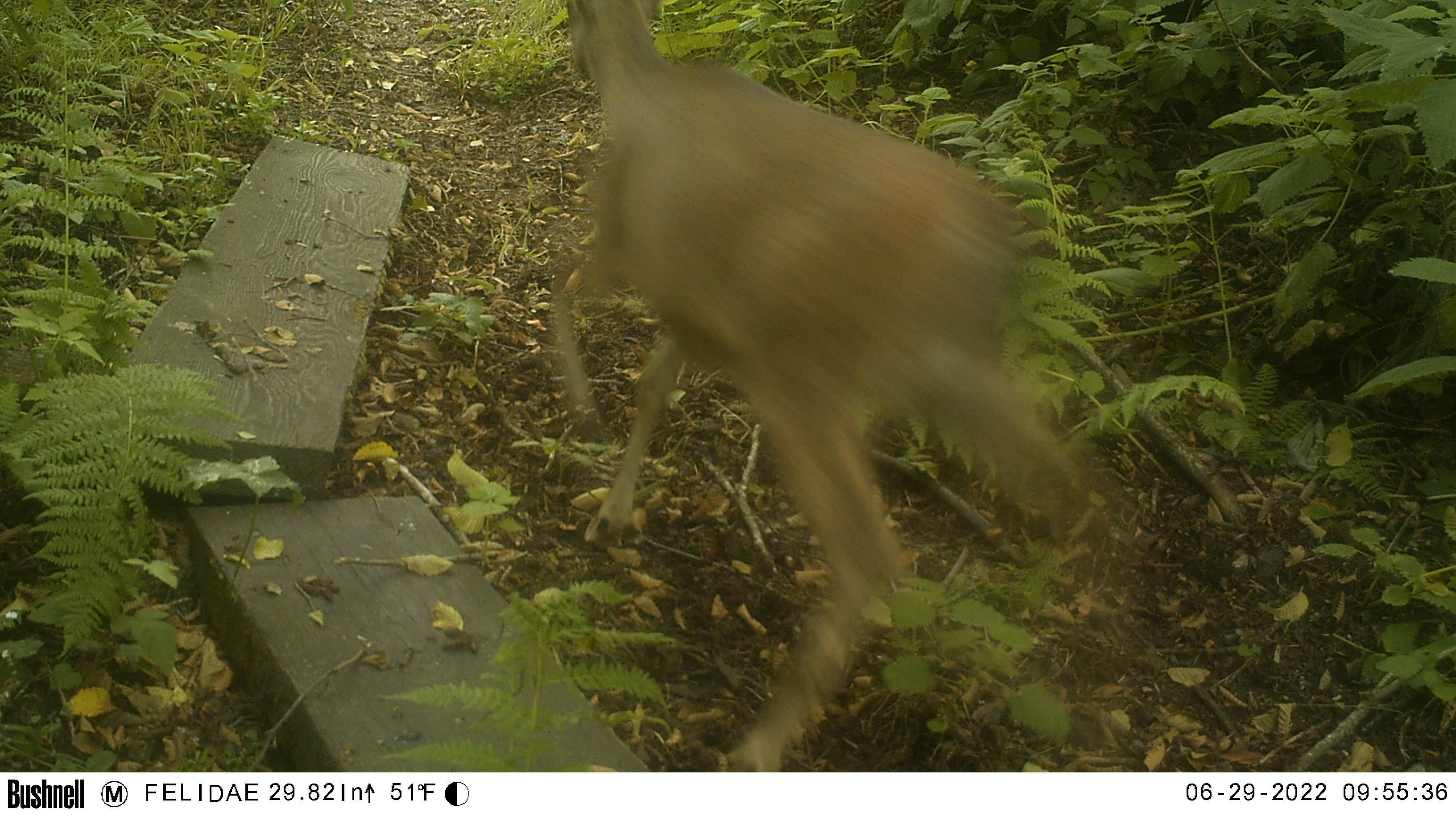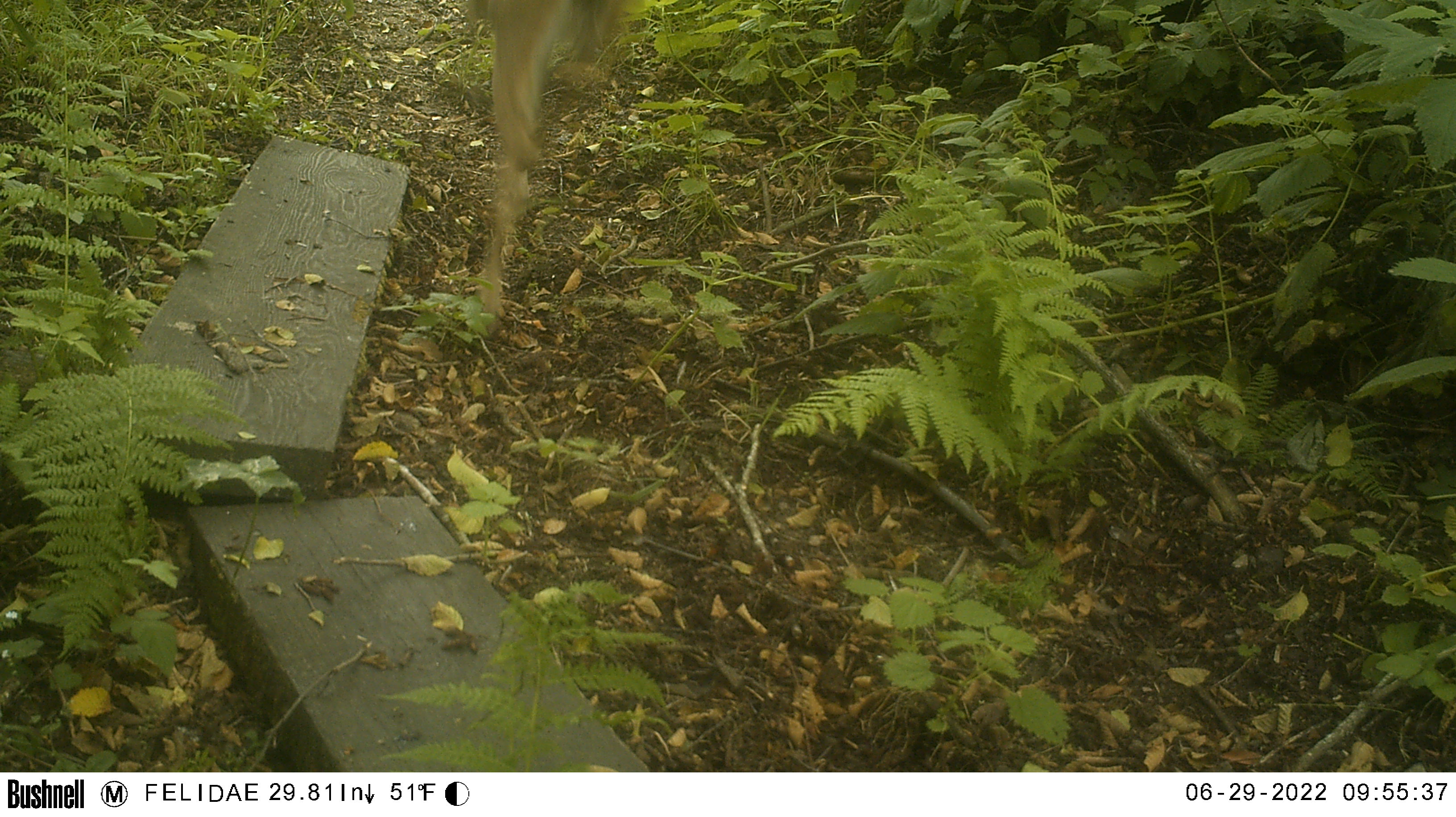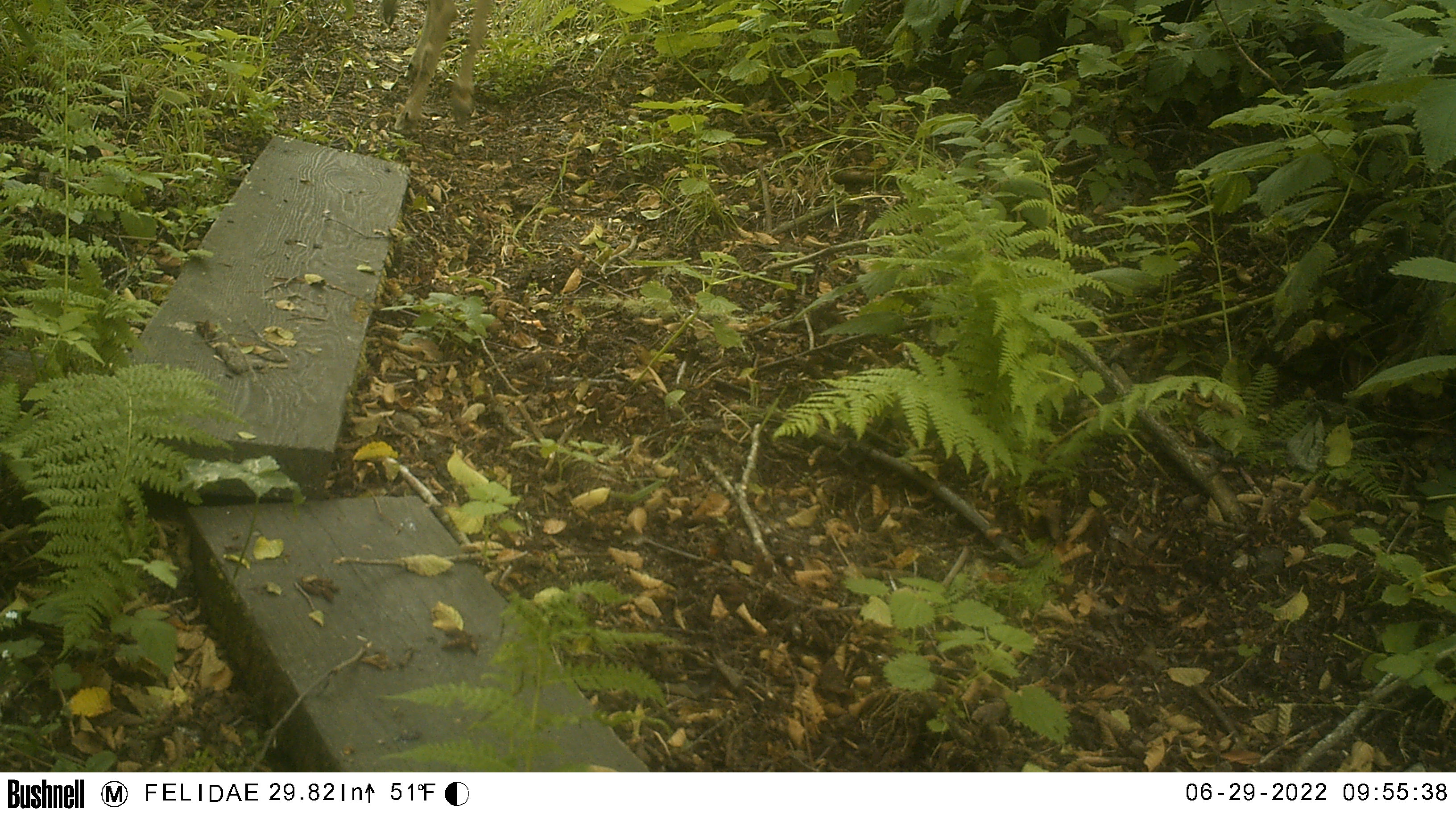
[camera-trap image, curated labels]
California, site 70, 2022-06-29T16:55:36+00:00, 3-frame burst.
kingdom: Animalia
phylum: Chordata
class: Mammalia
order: Artiodactyla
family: Cervidae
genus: Odocoileus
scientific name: Odocoileus hemionus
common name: mule deer